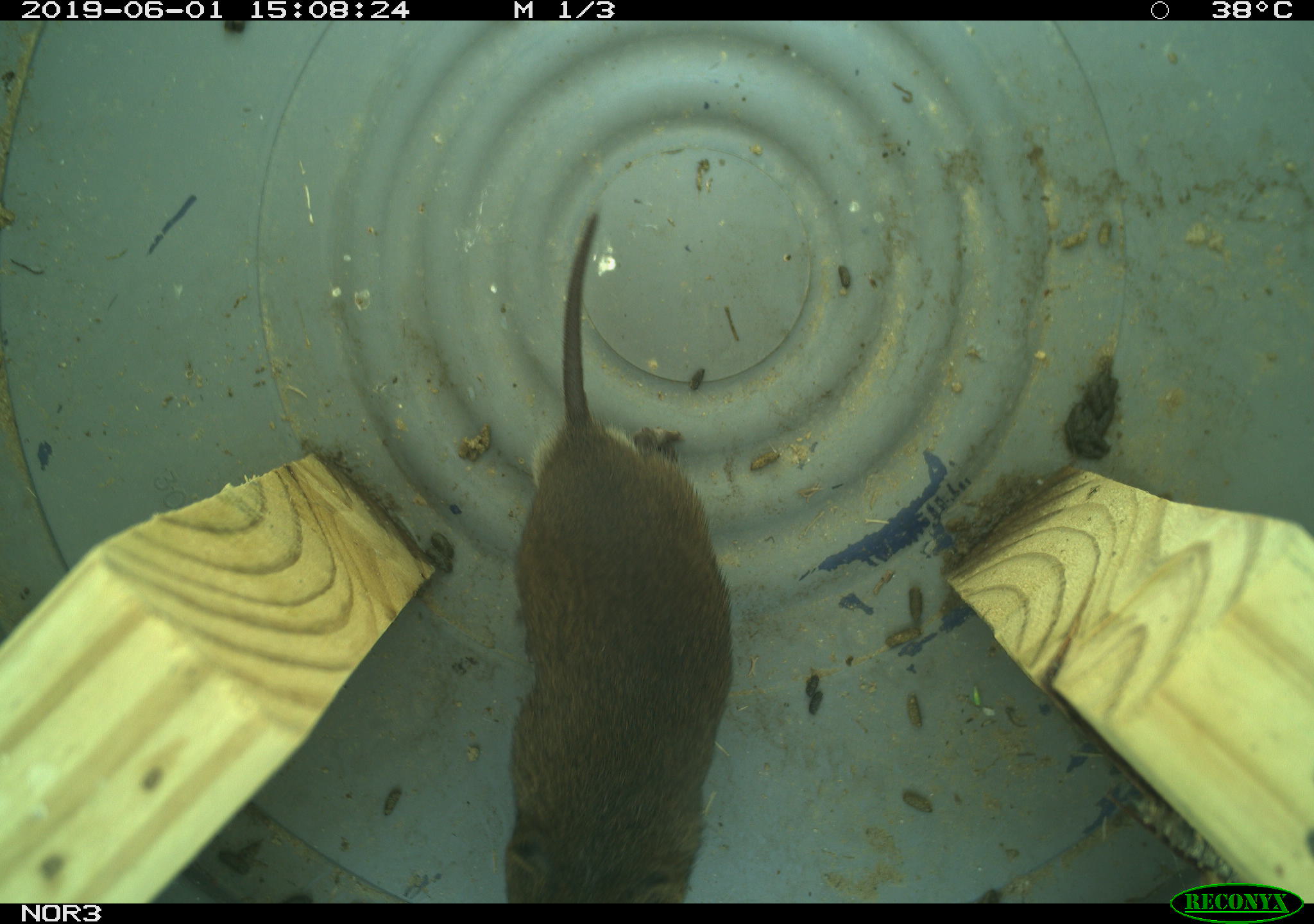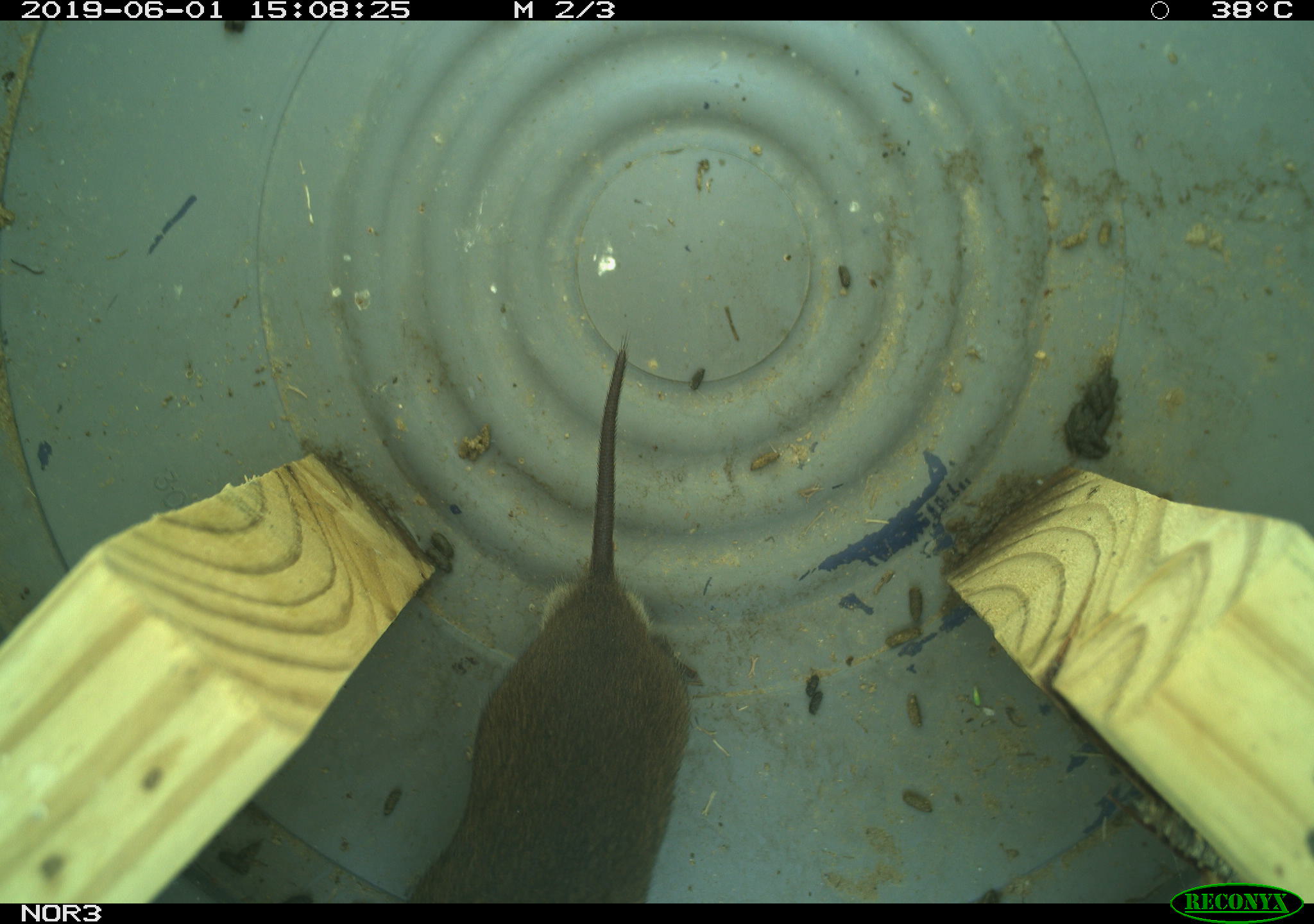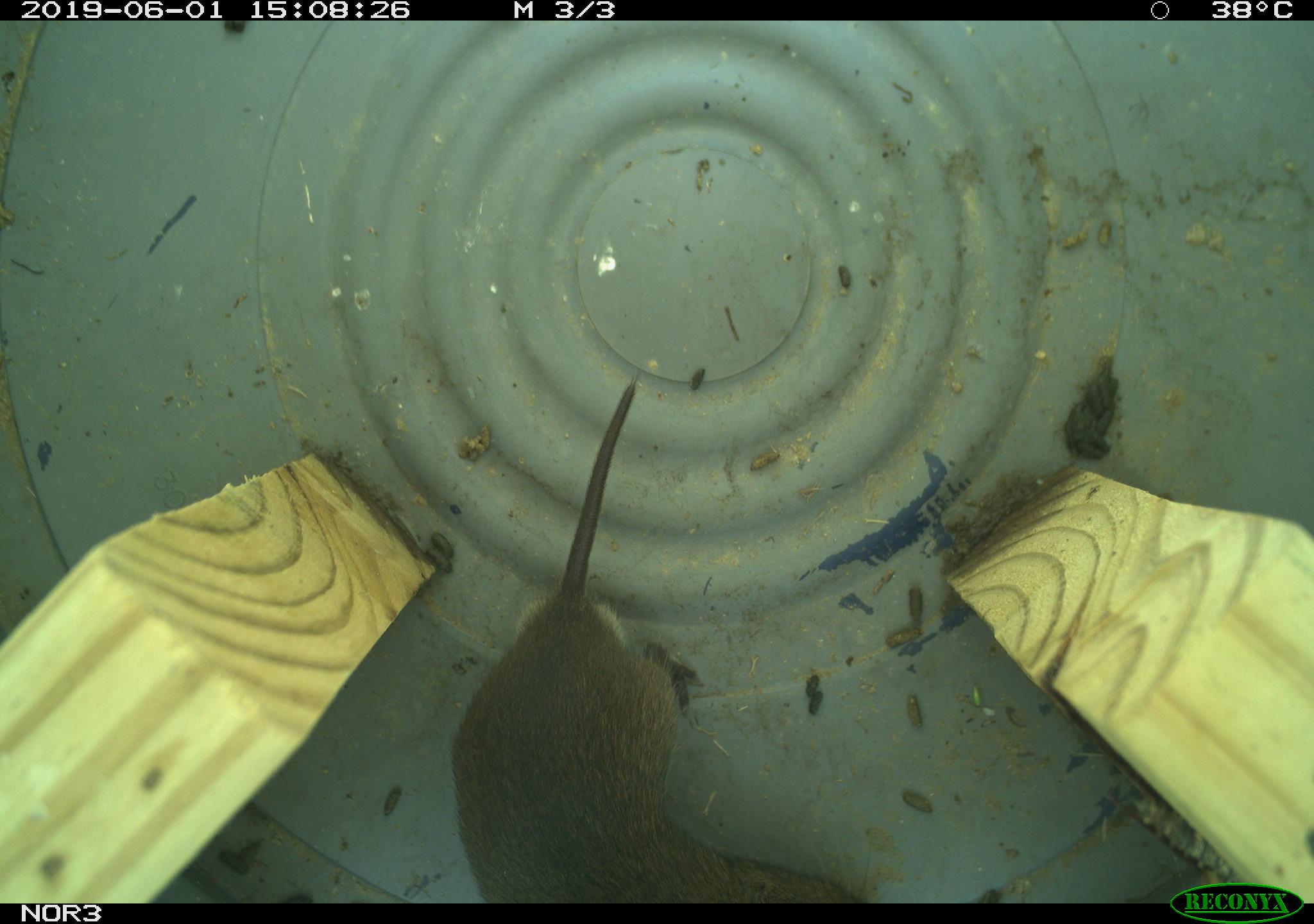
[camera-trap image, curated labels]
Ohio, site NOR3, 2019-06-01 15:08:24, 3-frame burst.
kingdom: Animalia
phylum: Chordata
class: Mammalia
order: Rodentia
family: Cricetidae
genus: Microtus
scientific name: Microtus pennsylvanicus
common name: meadow vole